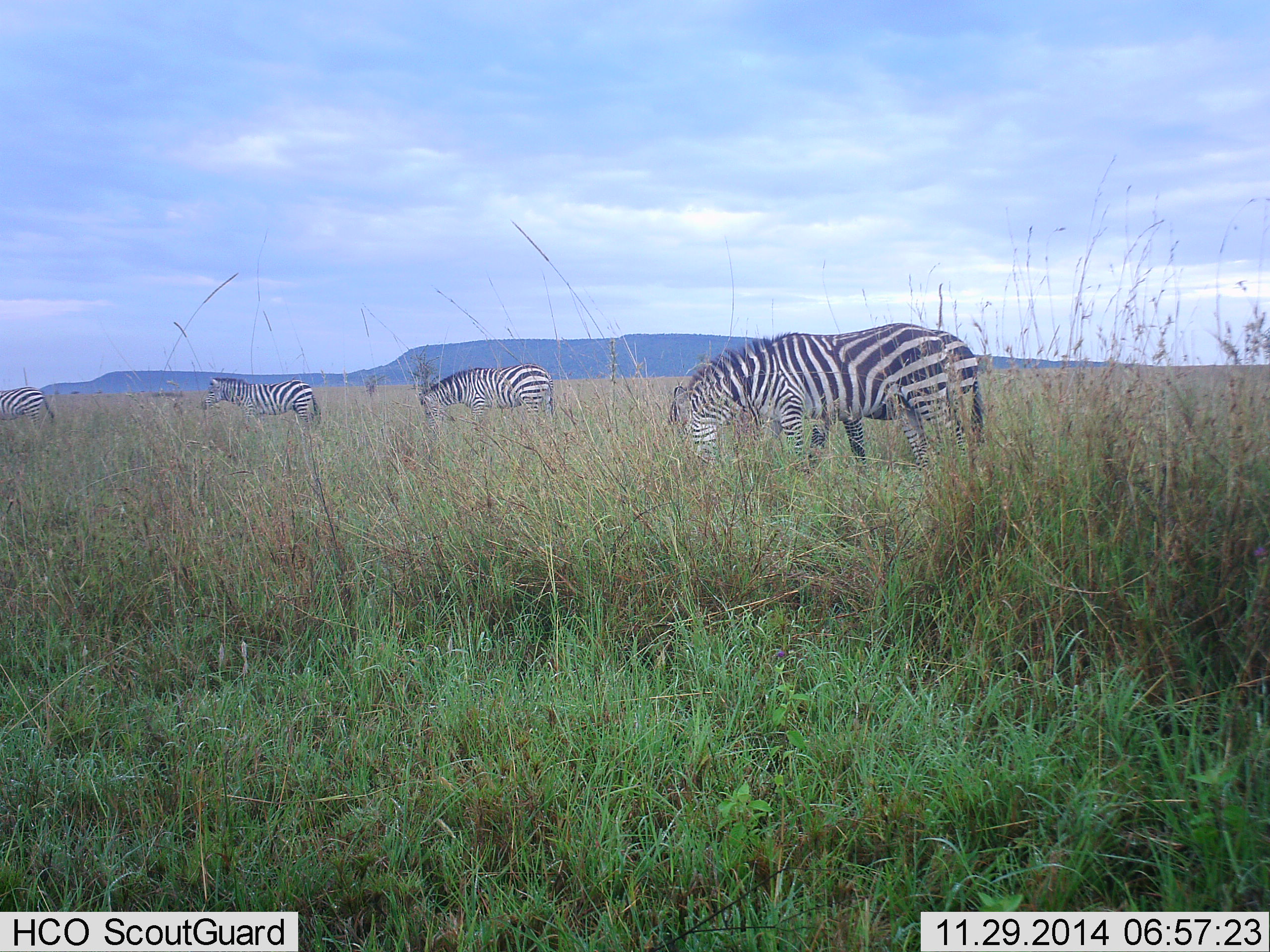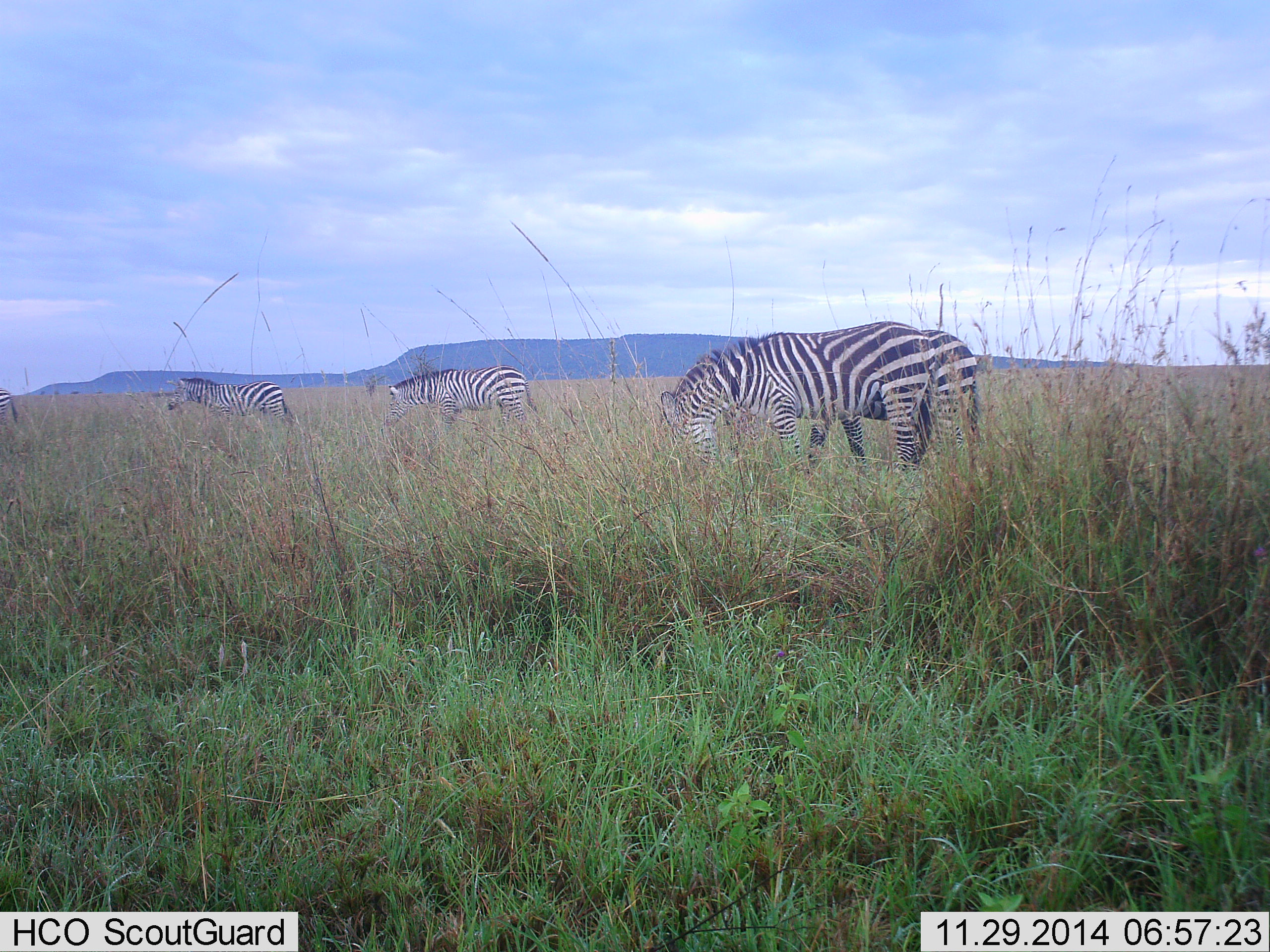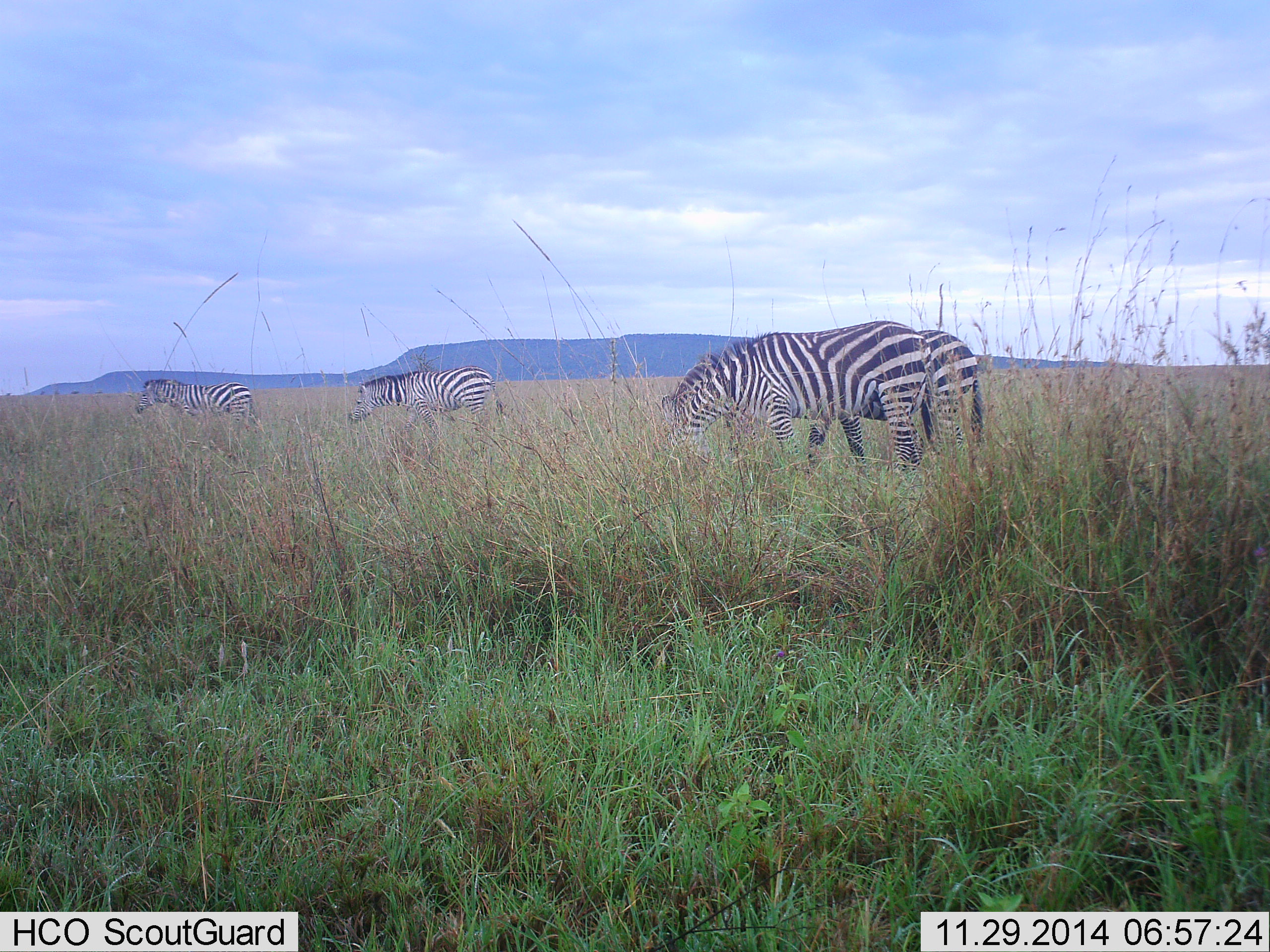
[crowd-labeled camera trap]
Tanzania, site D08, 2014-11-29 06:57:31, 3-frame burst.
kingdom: Animalia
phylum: Chordata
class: Mammalia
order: Perissodactyla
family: Equidae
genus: Equus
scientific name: Equus quagga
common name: plains zebra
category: zebra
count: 5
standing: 30%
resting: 0%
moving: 80%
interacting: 0%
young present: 0%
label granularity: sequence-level